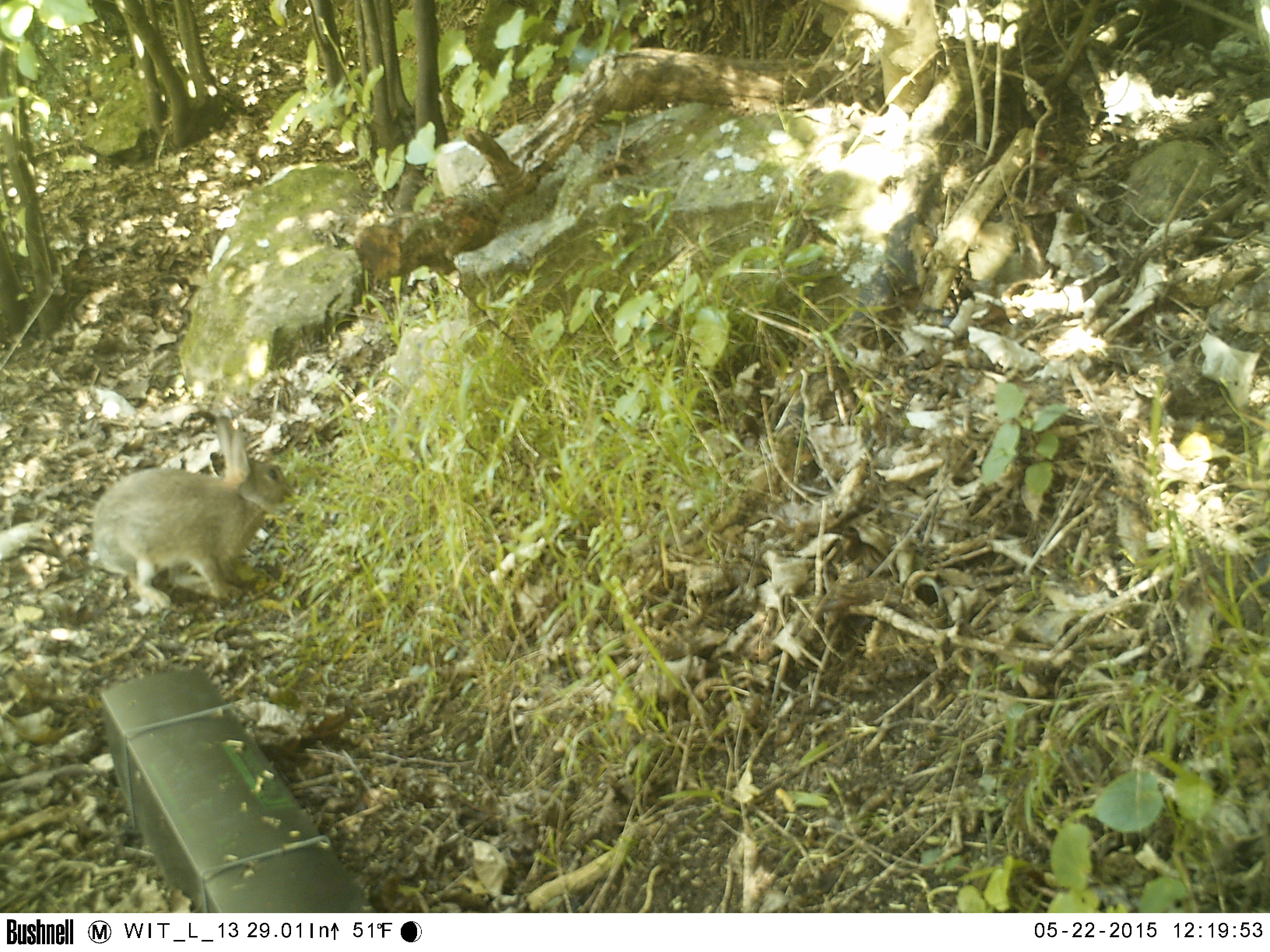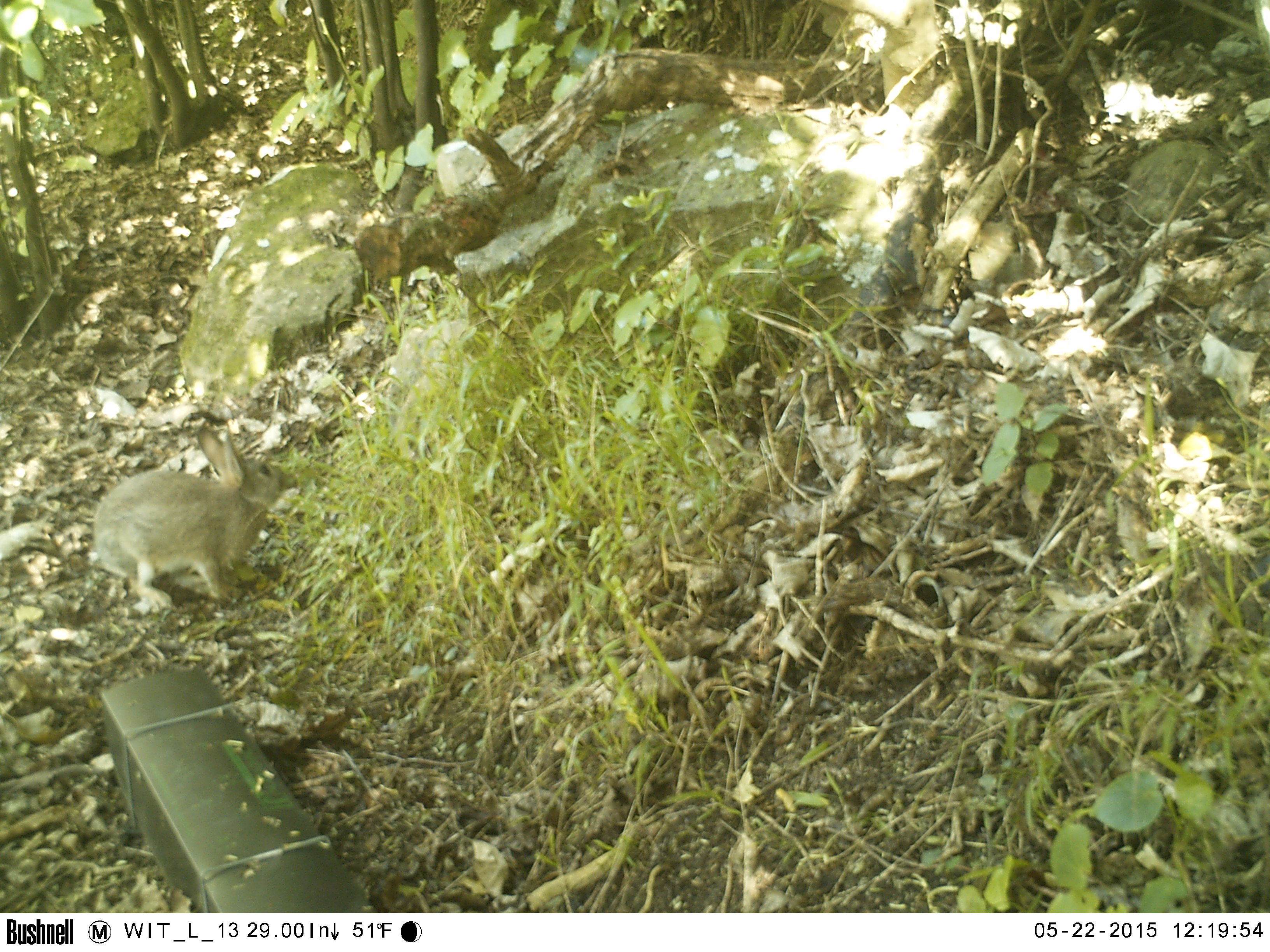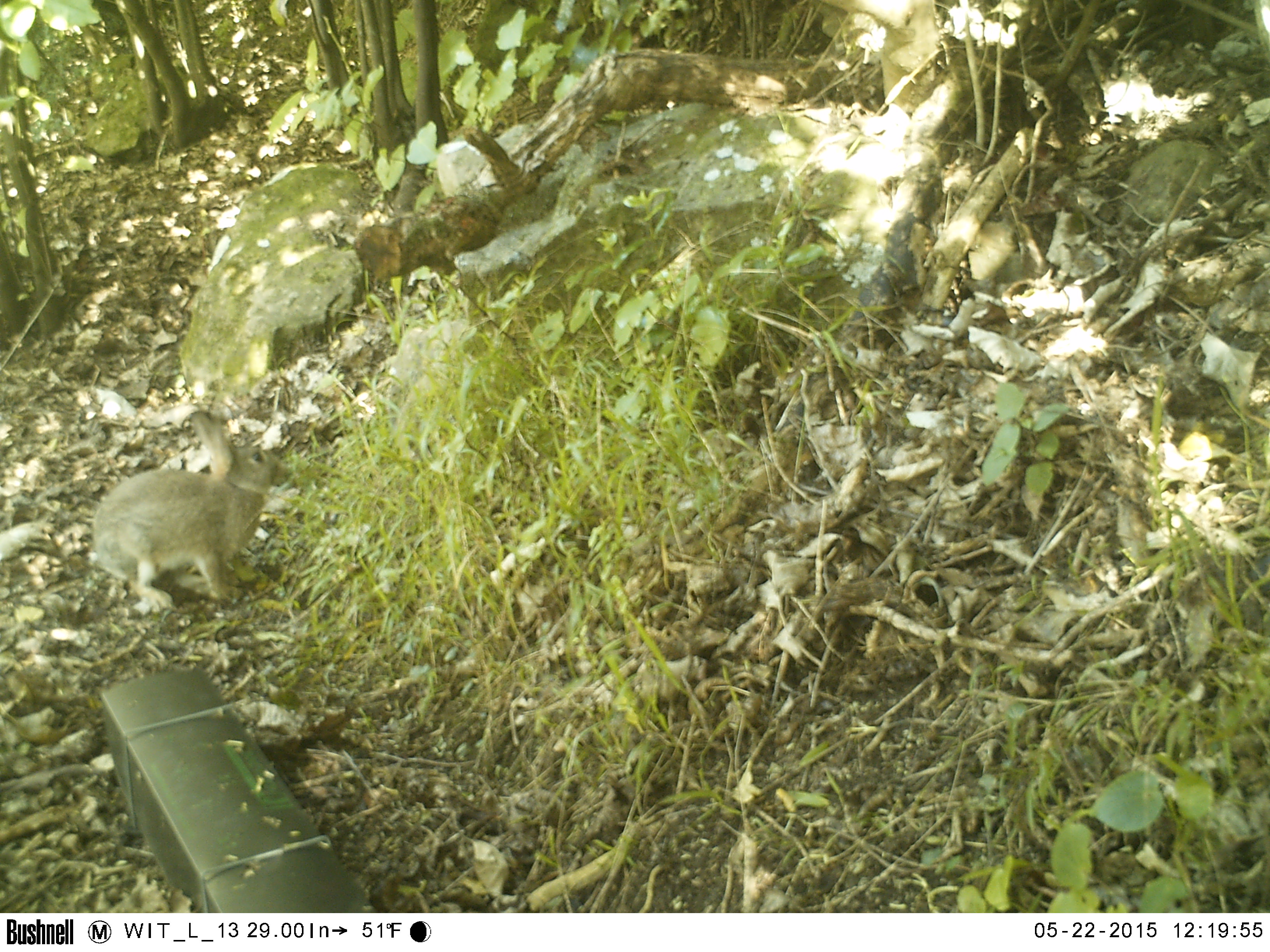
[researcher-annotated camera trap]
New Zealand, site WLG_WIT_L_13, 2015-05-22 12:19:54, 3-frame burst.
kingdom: Animalia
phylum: Chordata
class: Mammalia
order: Lagomorpha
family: Leporidae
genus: Oryctolagus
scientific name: Oryctolagus cuniculus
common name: european rabbit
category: rabbit